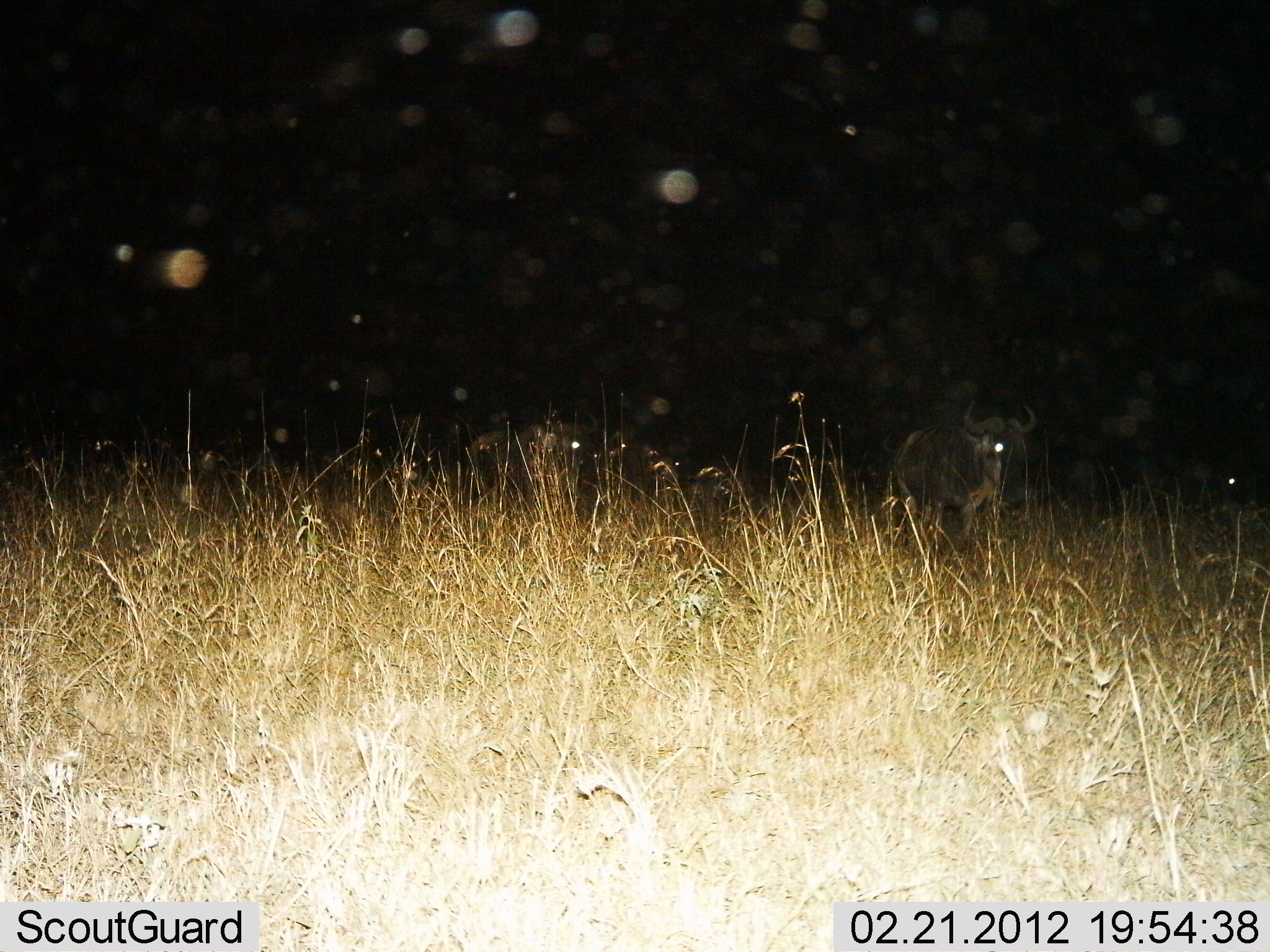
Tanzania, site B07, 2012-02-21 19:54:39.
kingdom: Animalia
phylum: Chordata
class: Mammalia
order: Artiodactyla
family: Bovidae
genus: Connochaetes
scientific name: Connochaetes taurinus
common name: blue wildebeest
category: wildebeest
Wildebeest (blue wildebeest) (Connochaetes taurinus), count 2. Behavior (volunteer vote fractions): standing 94%, resting 0%, moving 6%, interacting 0%. Young present (vote fraction): 0%. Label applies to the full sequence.